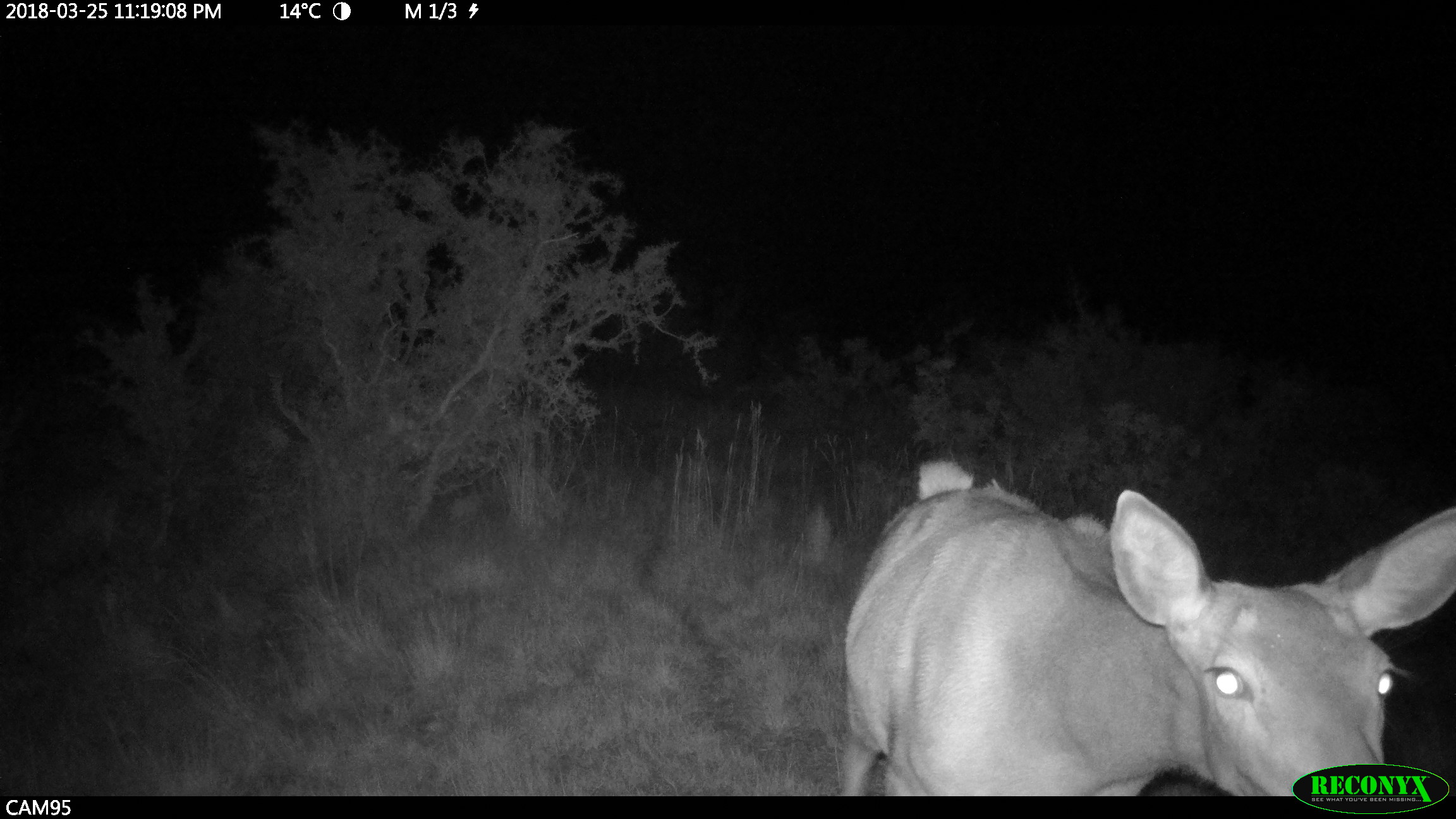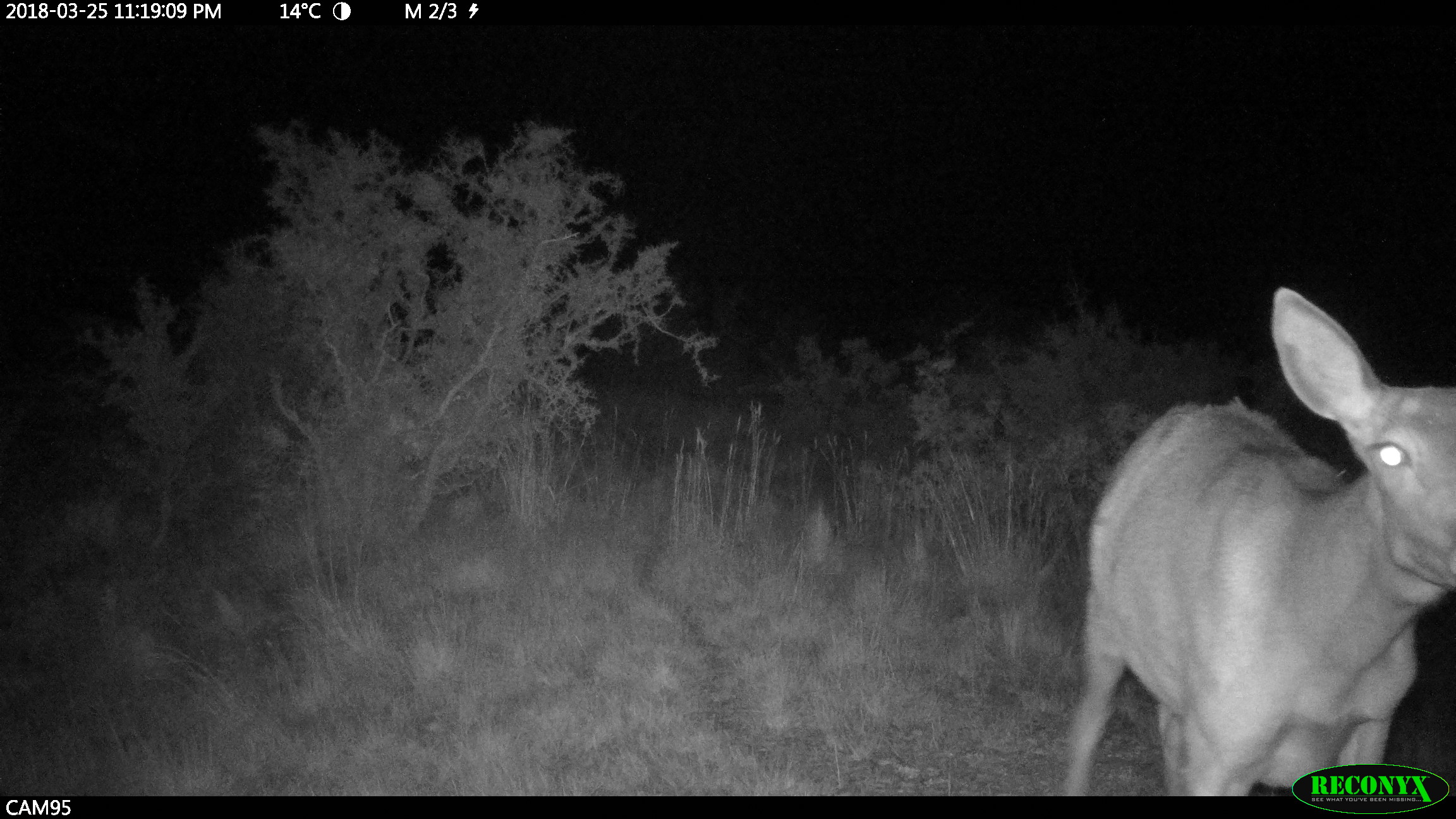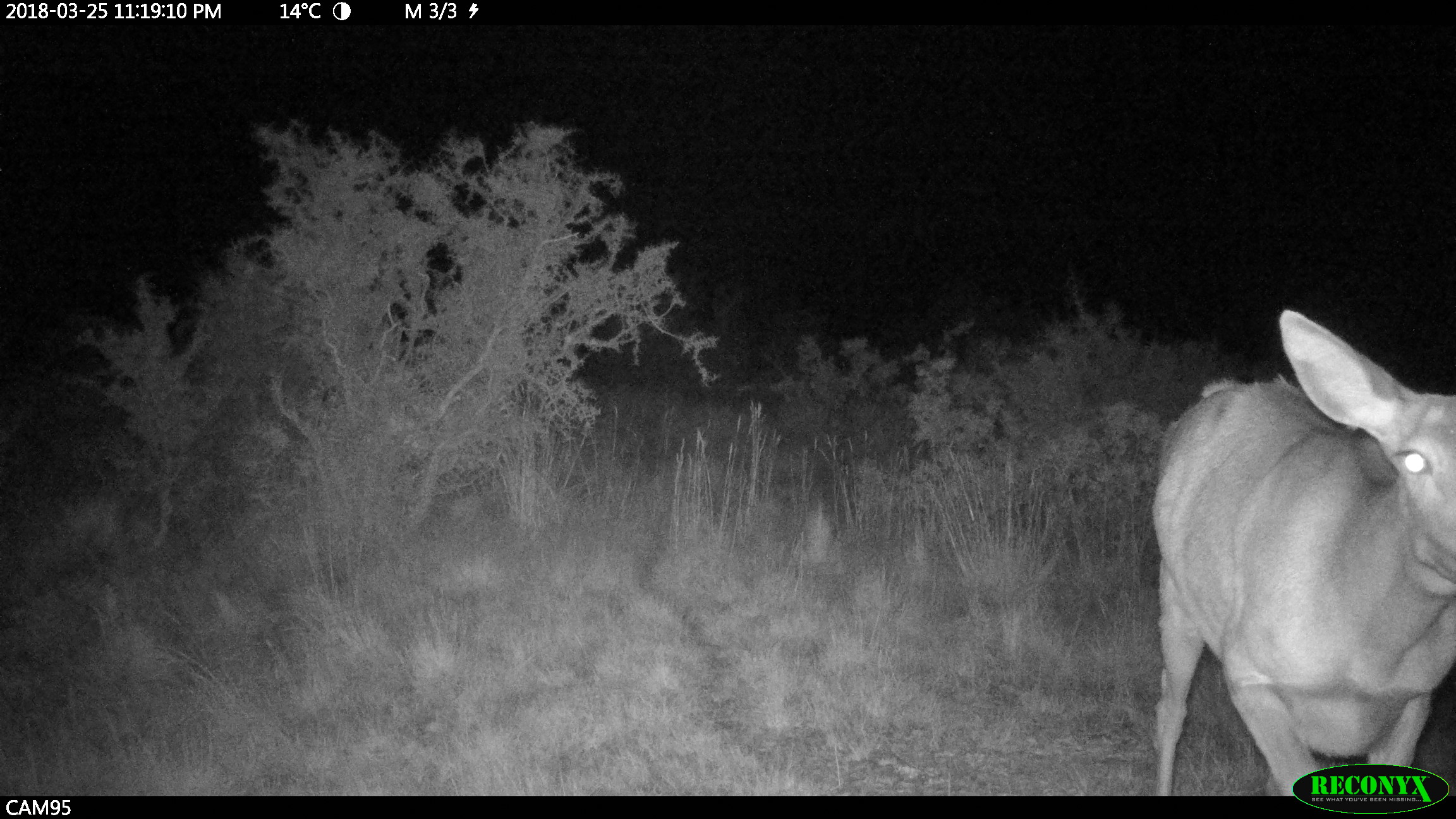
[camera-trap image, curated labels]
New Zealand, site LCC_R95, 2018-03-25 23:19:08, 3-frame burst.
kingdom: Animalia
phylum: Chordata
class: Mammalia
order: Artiodactyla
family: Cervidae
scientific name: Cervidae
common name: deer